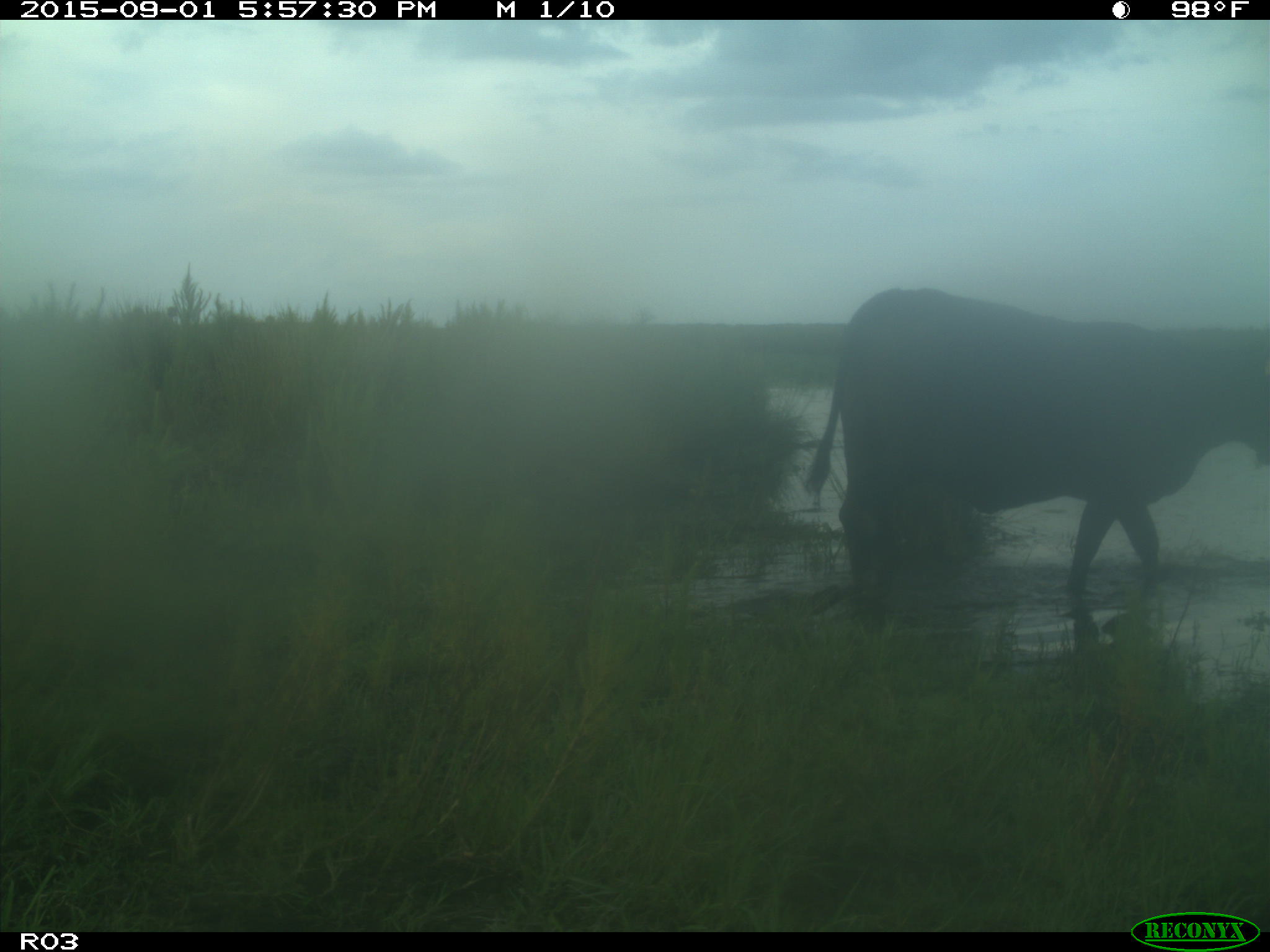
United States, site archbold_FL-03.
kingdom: Animalia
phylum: Chordata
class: Mammalia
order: Artiodactyla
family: Bovidae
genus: Bos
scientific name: Bos taurus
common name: domestic cow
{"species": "Bos taurus (domestic cow)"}